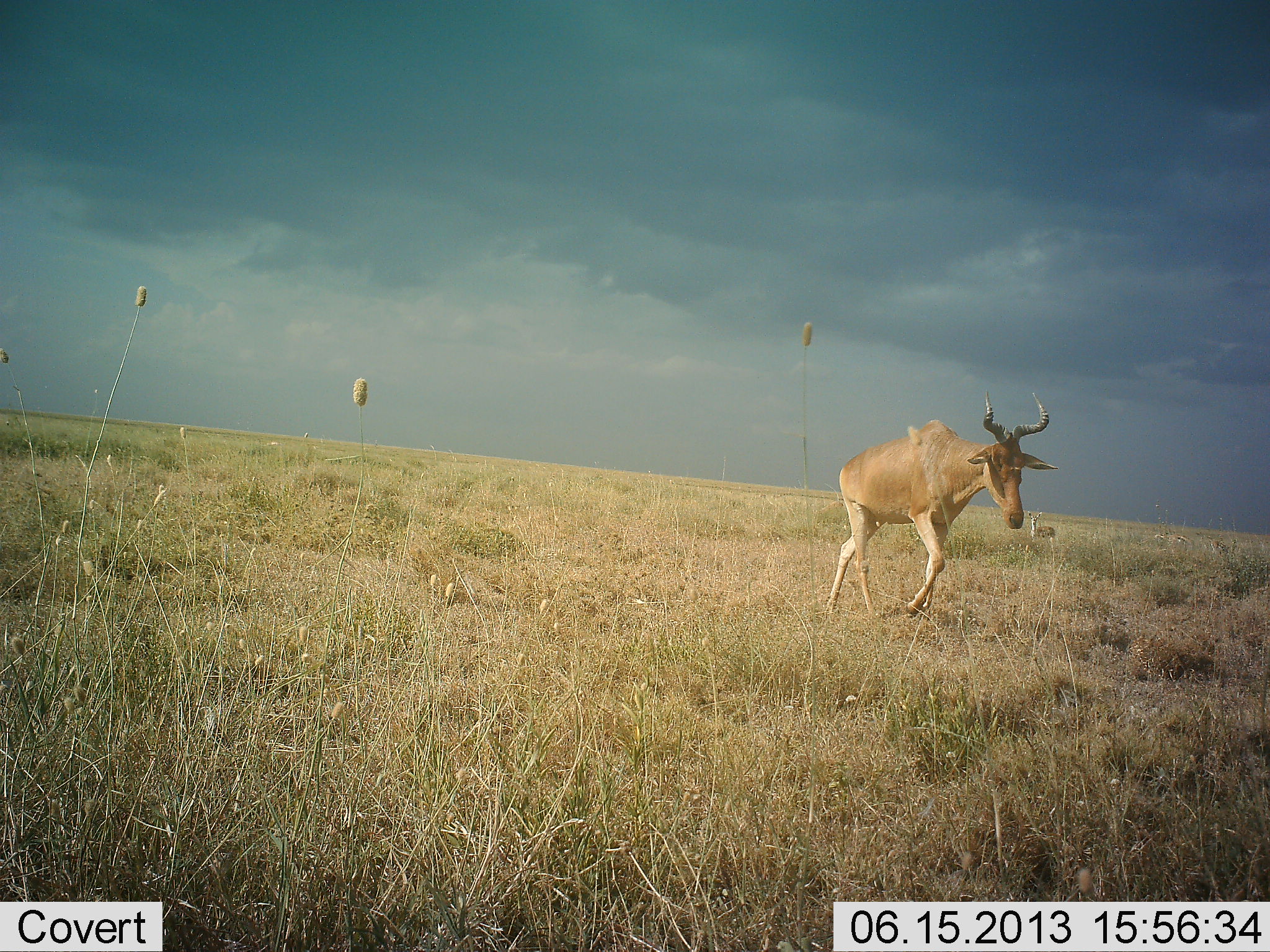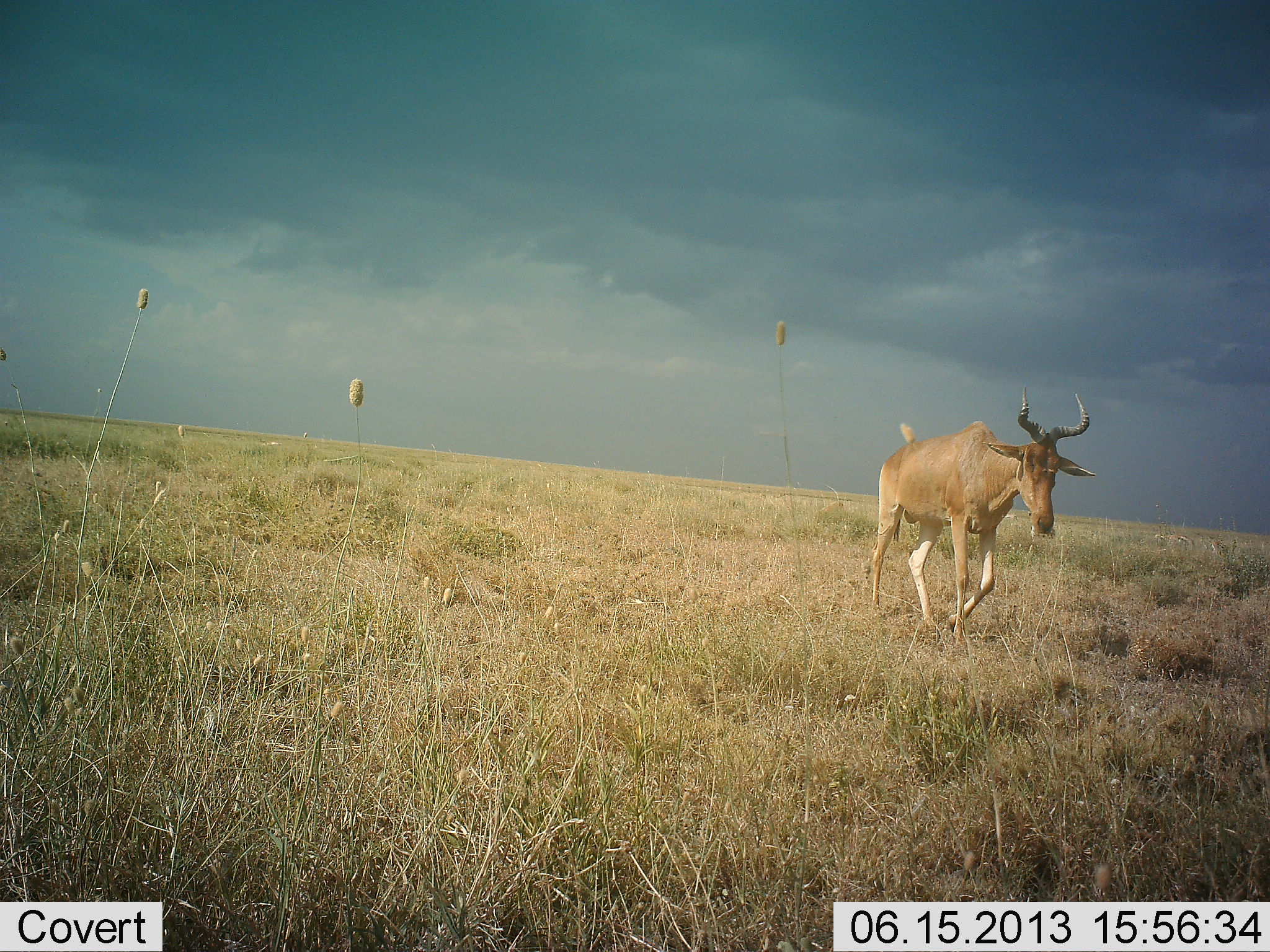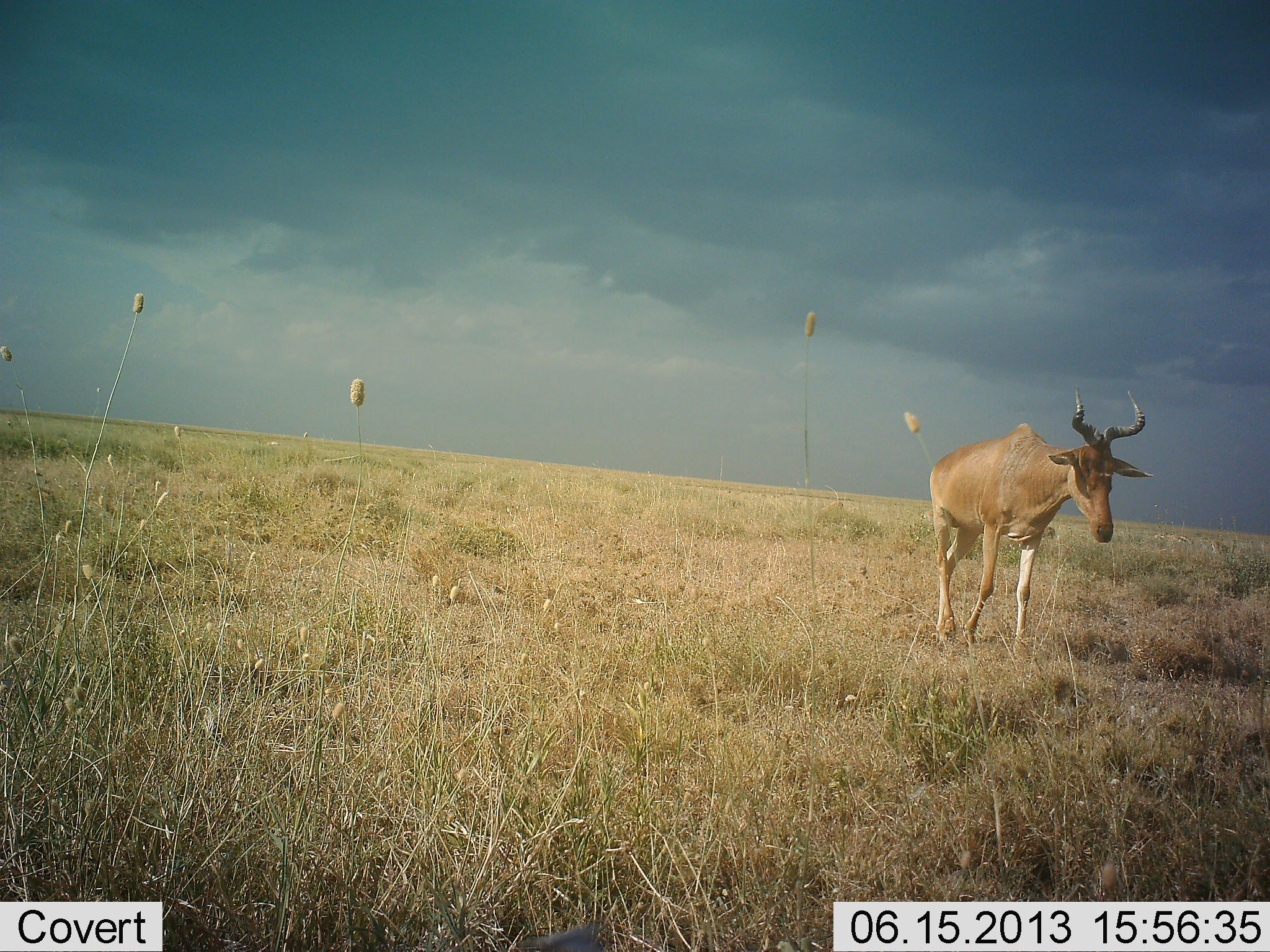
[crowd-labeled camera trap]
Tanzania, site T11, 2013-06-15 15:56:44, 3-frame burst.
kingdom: Animalia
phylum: Chordata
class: Mammalia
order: Artiodactyla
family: Bovidae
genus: Alcelaphus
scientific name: Alcelaphus buselaphus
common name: hartebeest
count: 1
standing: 11%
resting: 0%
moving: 100%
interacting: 0%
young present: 0%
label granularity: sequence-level